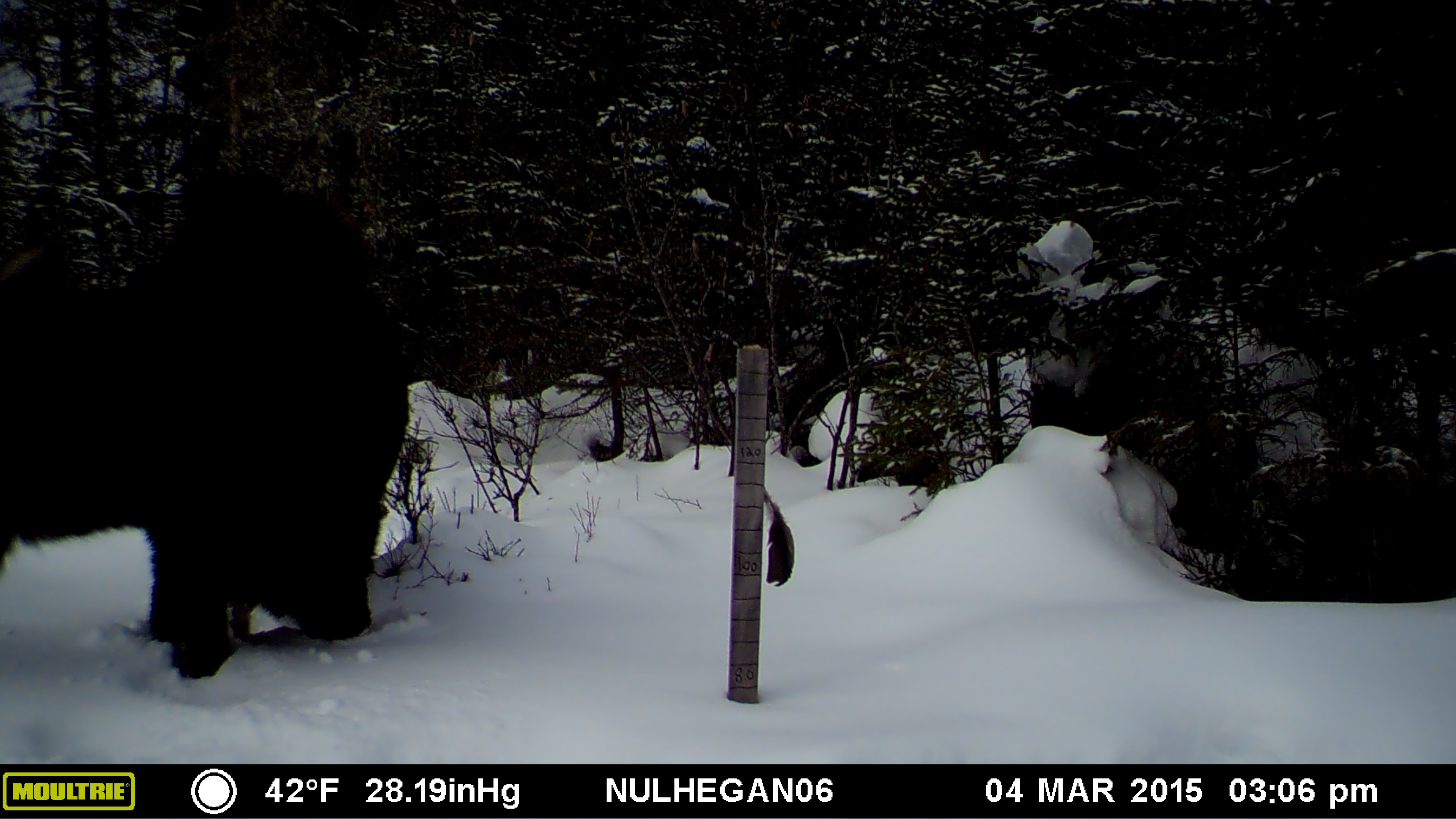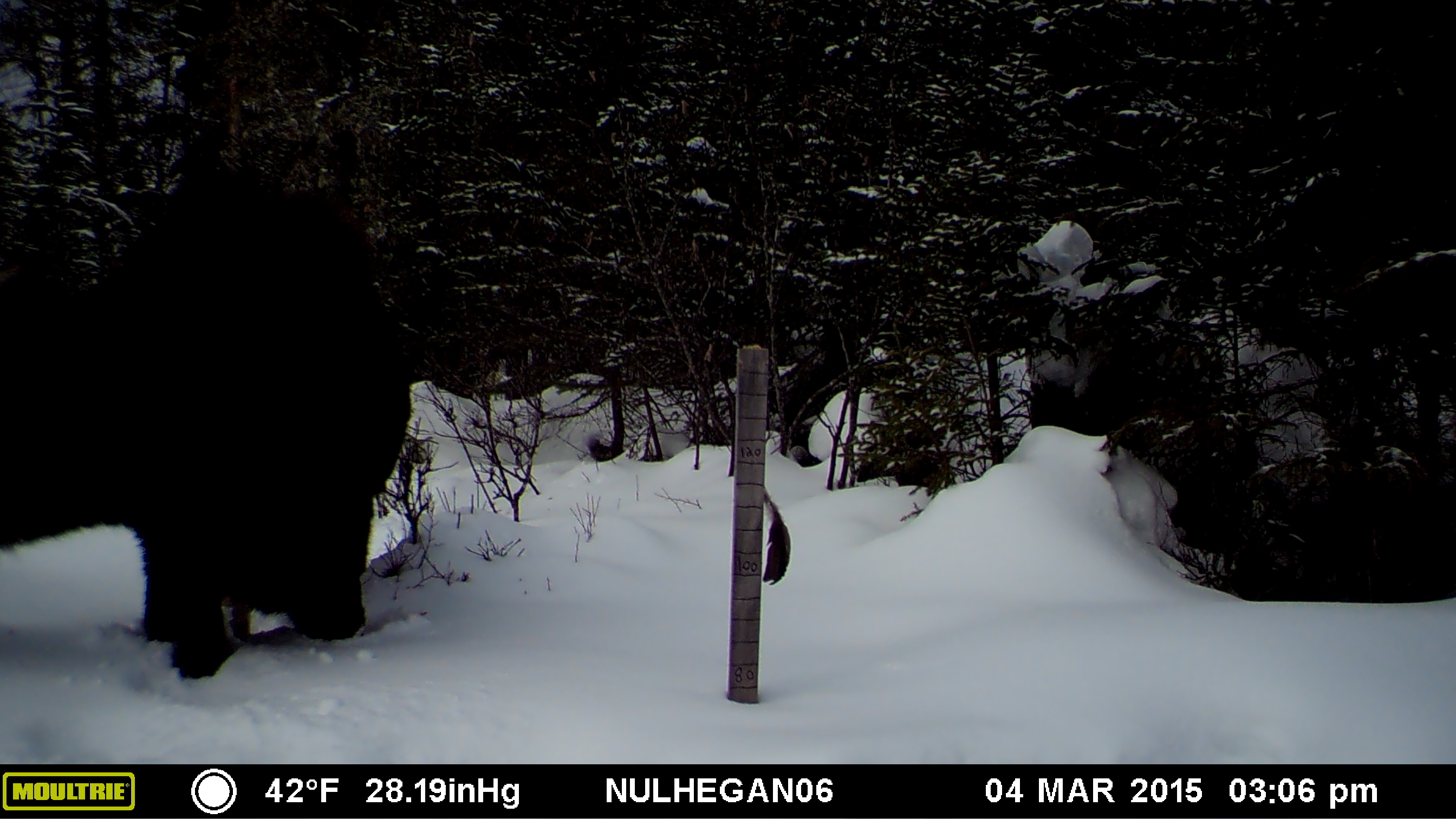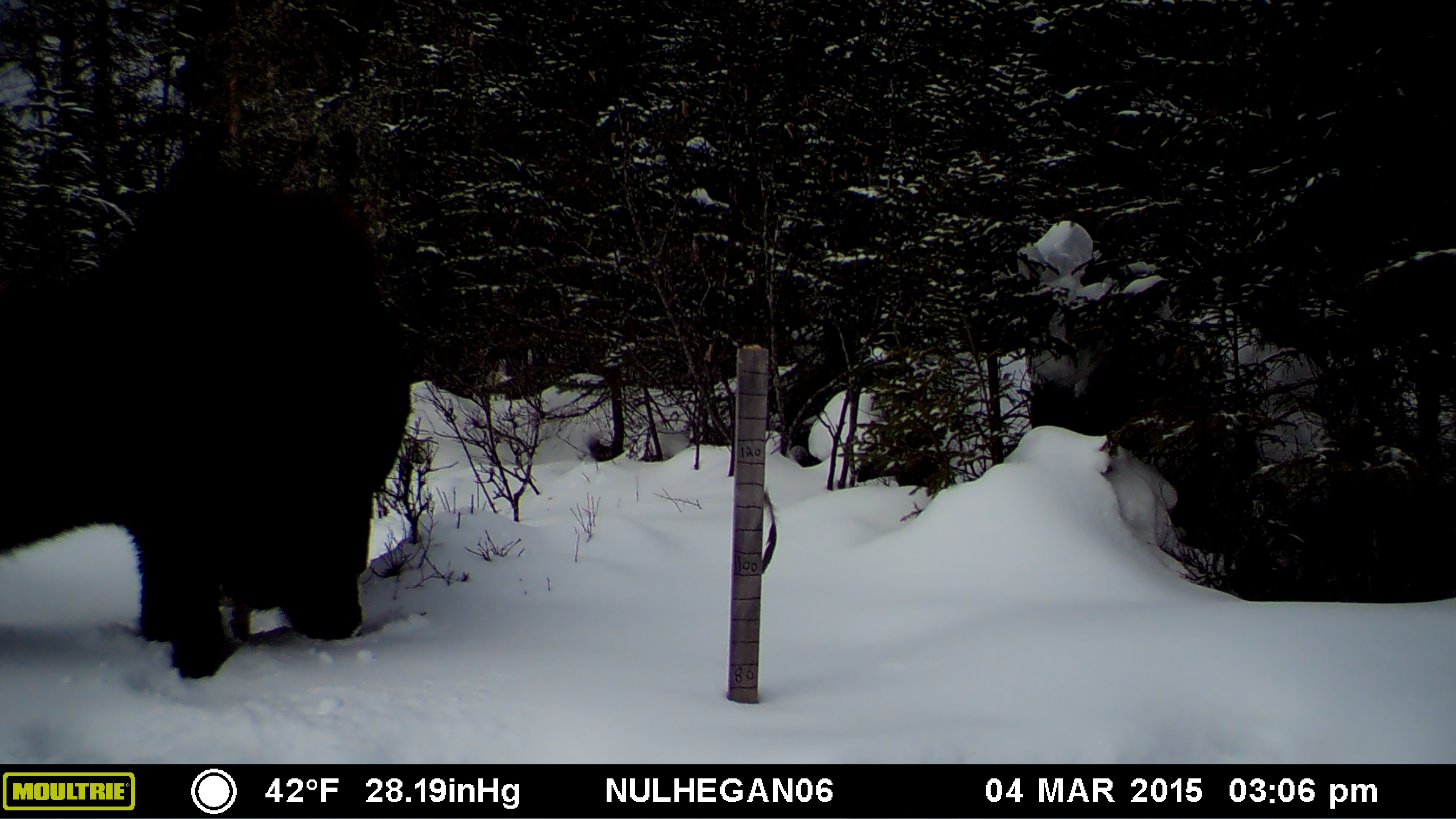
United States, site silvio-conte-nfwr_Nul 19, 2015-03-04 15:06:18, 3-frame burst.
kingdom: Animalia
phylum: Chordata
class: Mammalia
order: Artiodactyla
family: Cervidae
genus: Alces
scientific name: Alces alces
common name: moose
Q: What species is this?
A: Moose (Alces alces).